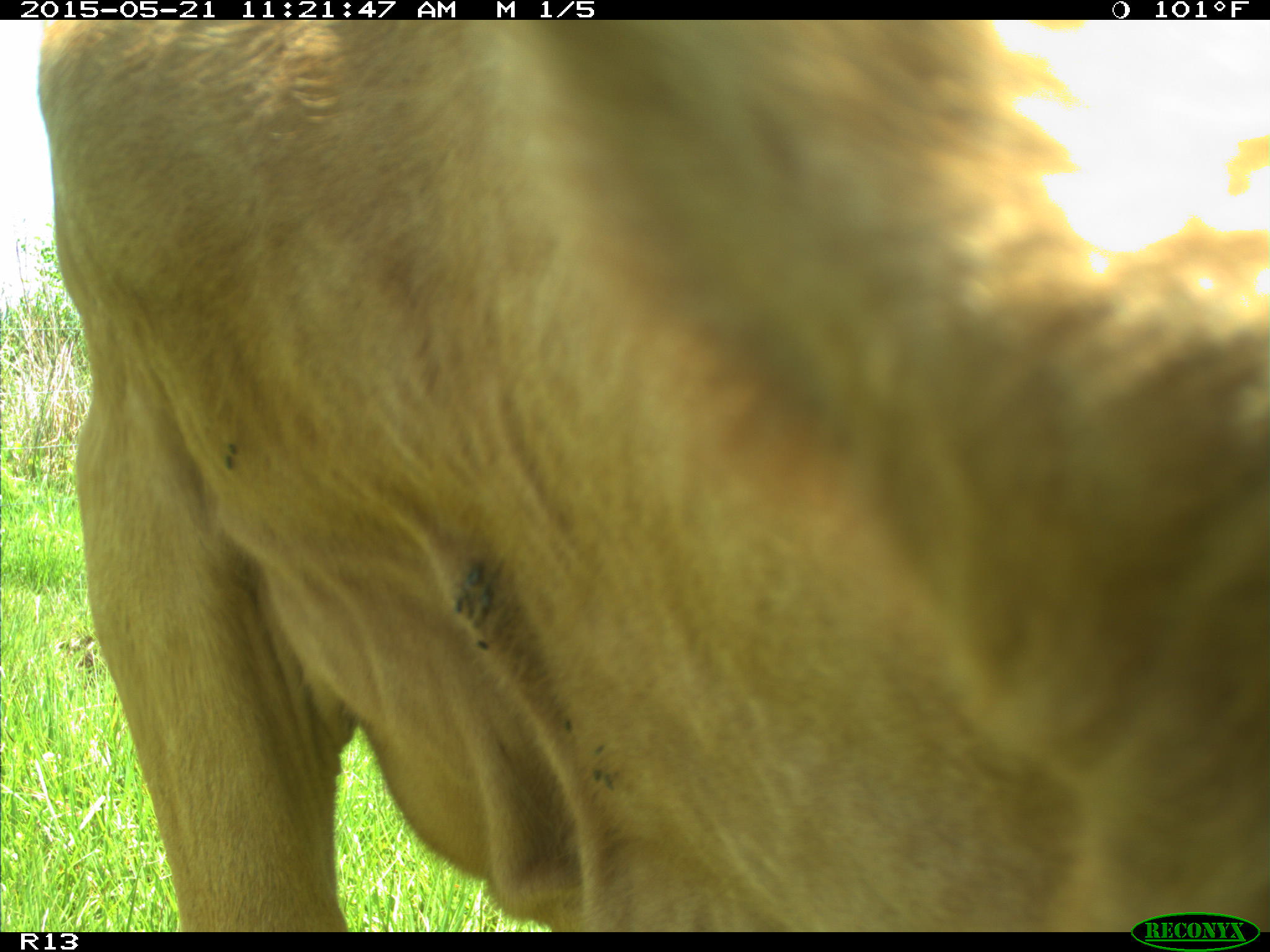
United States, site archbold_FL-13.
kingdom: Animalia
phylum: Chordata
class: Mammalia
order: Artiodactyla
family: Bovidae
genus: Bos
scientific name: Bos taurus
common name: domestic cow